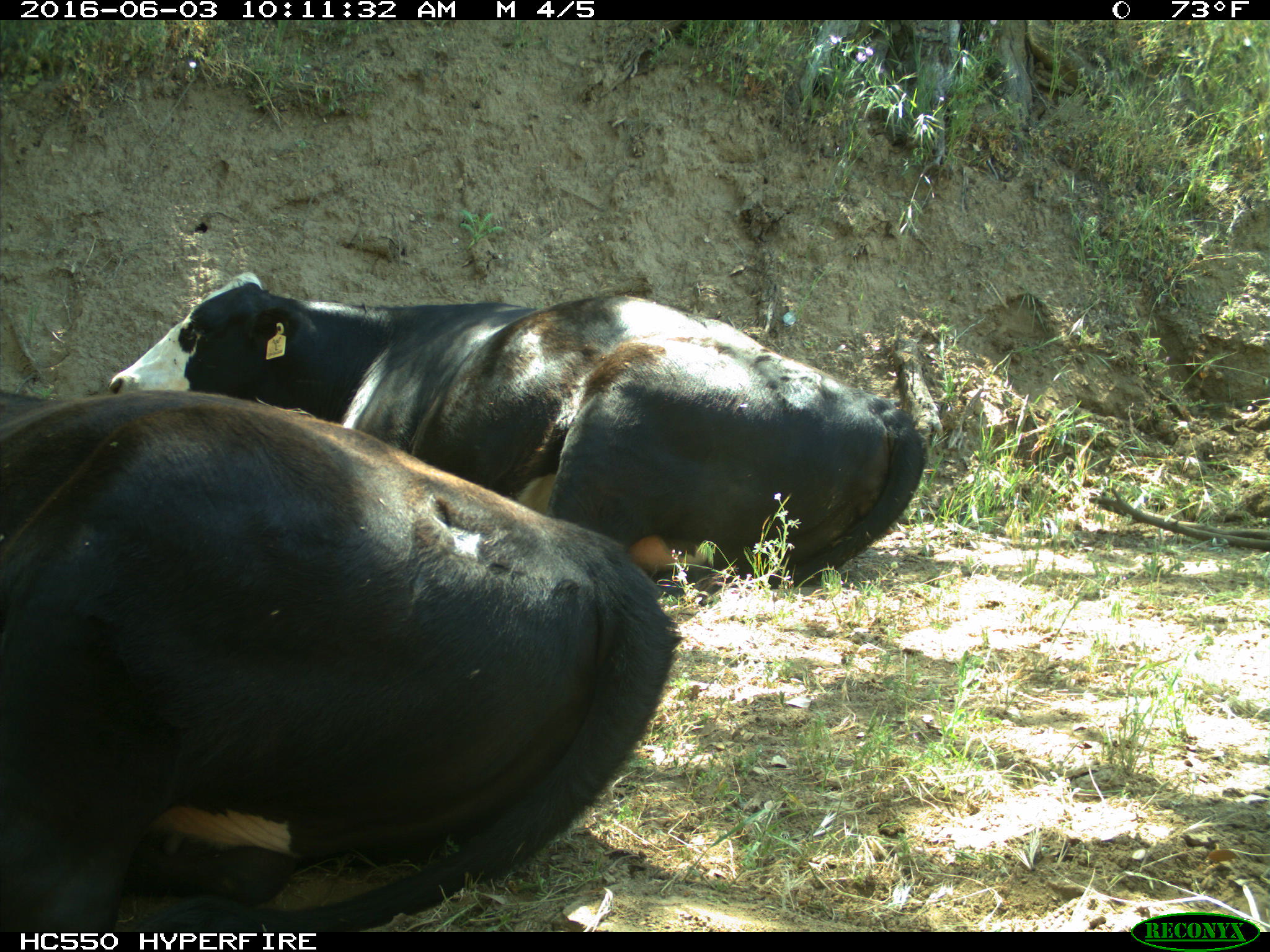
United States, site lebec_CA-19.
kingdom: Animalia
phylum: Chordata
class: Mammalia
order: Artiodactyla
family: Bovidae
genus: Bos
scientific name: Bos taurus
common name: domestic cow